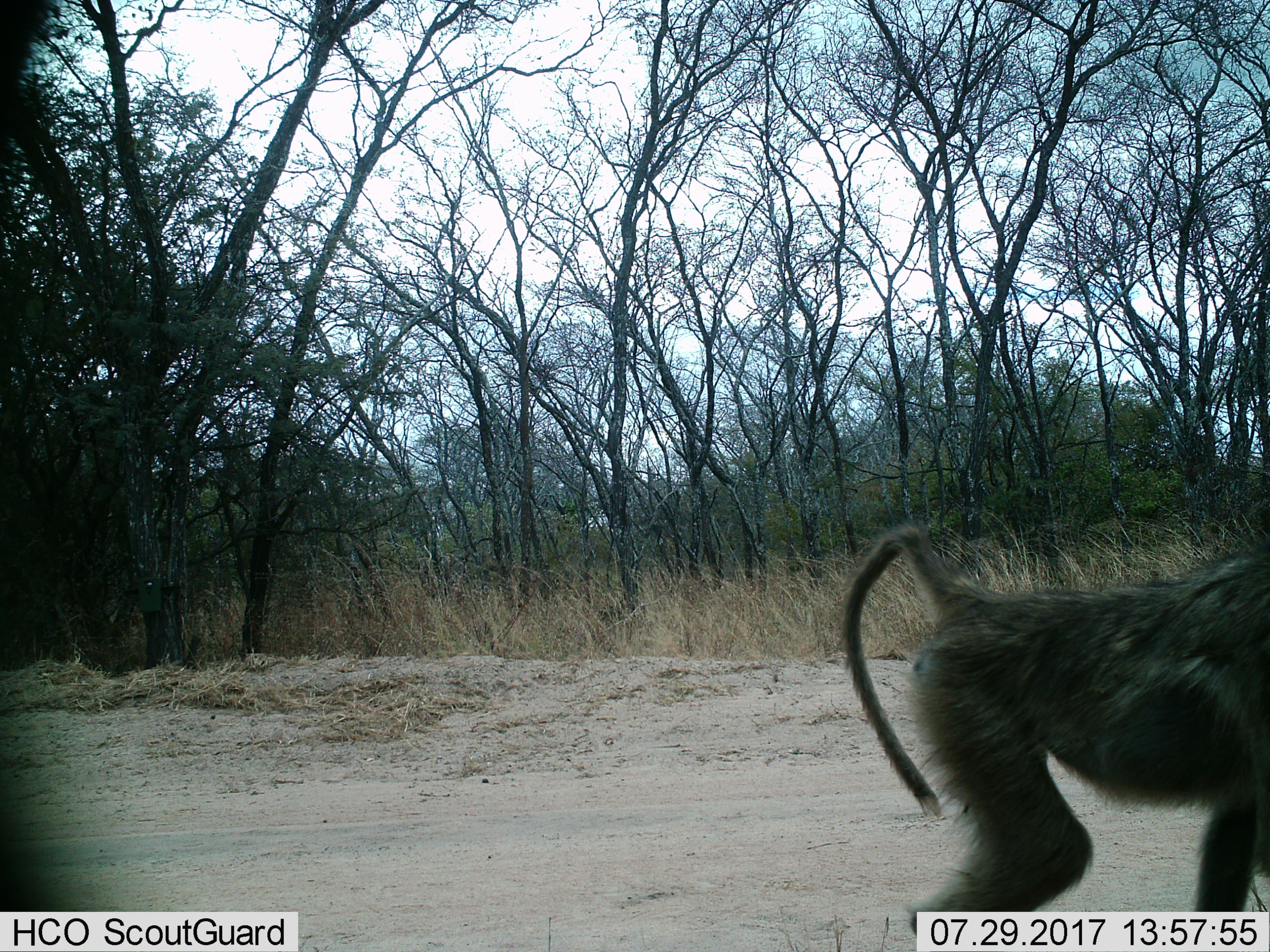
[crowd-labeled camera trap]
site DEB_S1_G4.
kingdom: Animalia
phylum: Chordata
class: Mammalia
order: Primates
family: Cercopithecidae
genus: Papio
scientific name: Papio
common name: baboon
Baboon (Papio), count 1. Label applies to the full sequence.